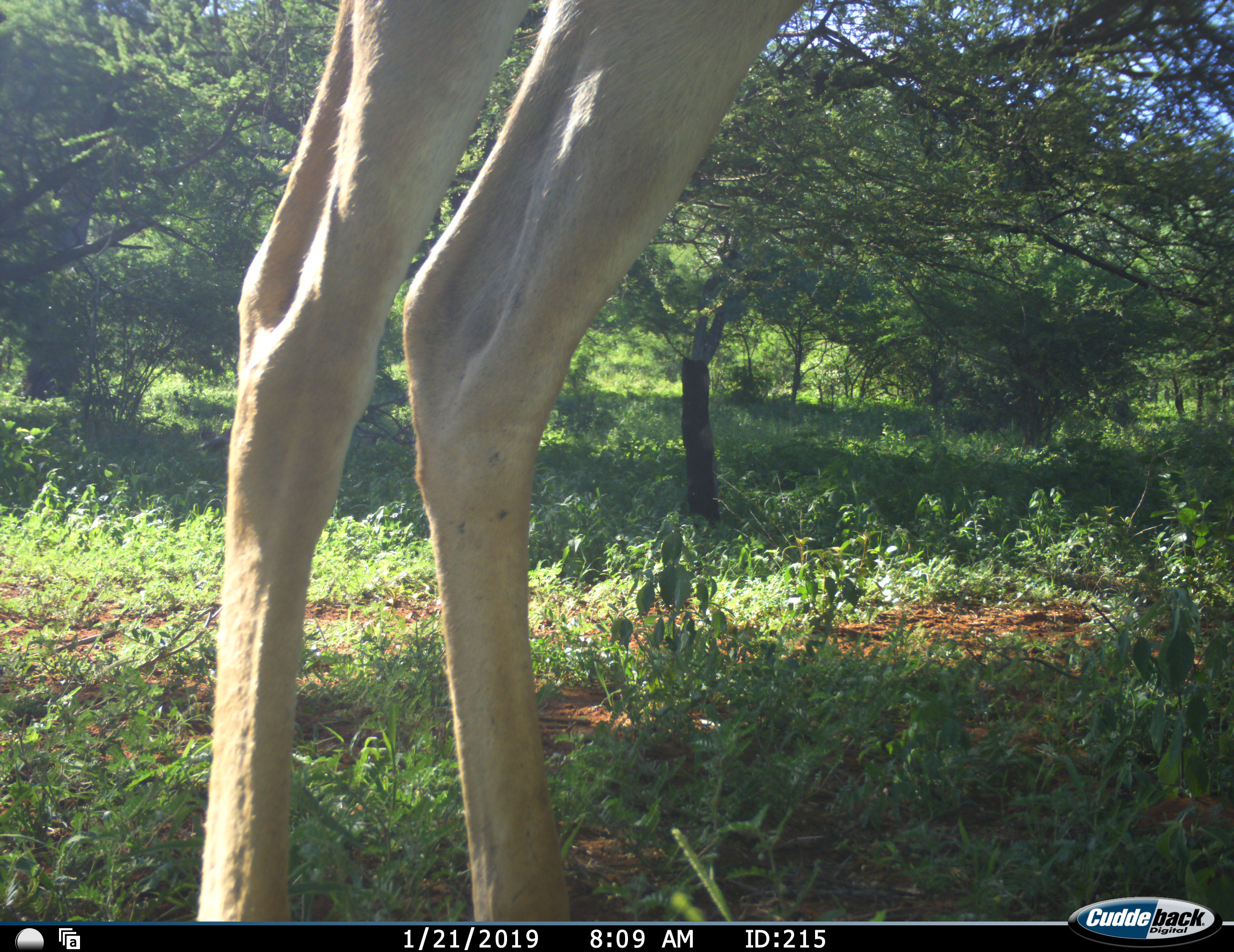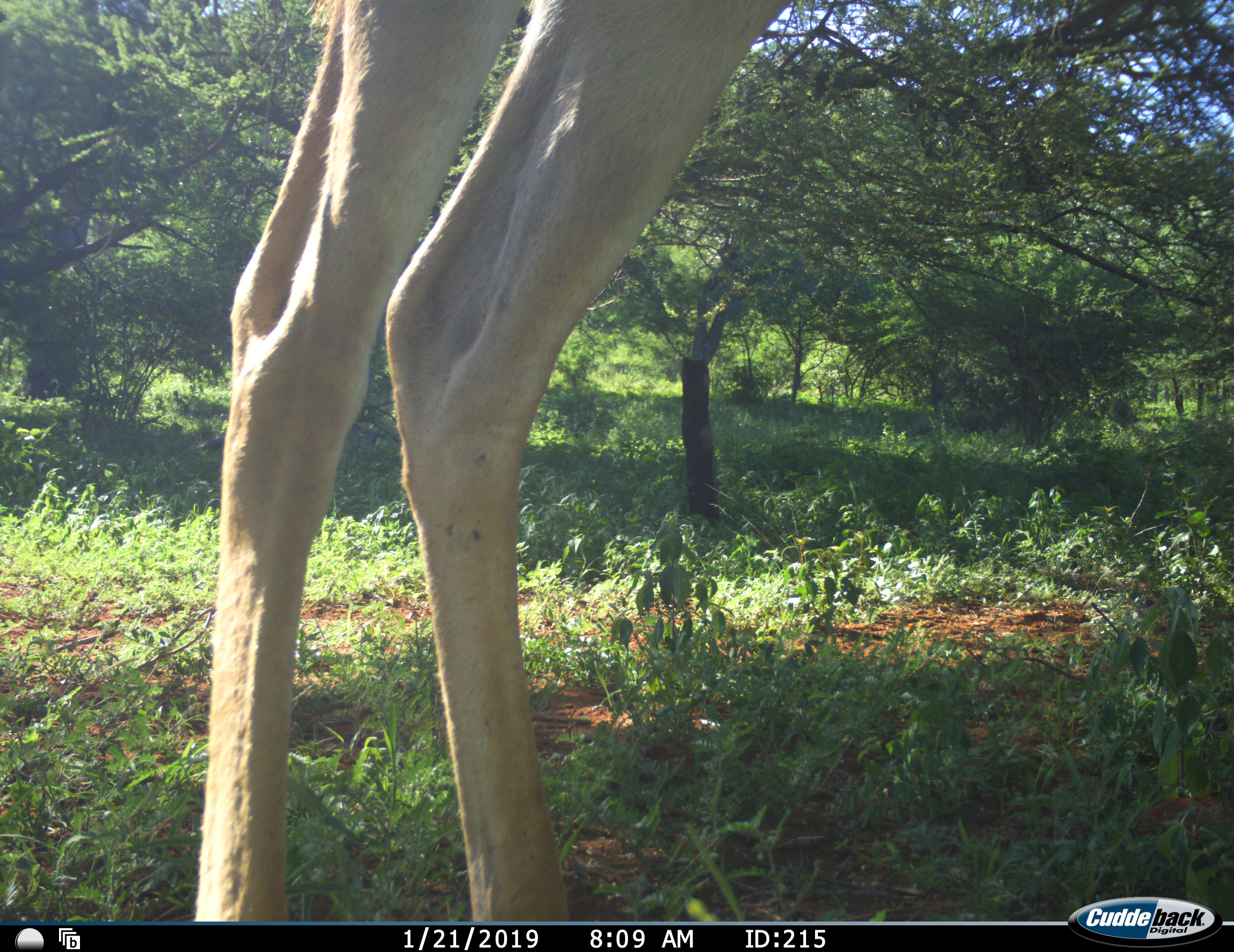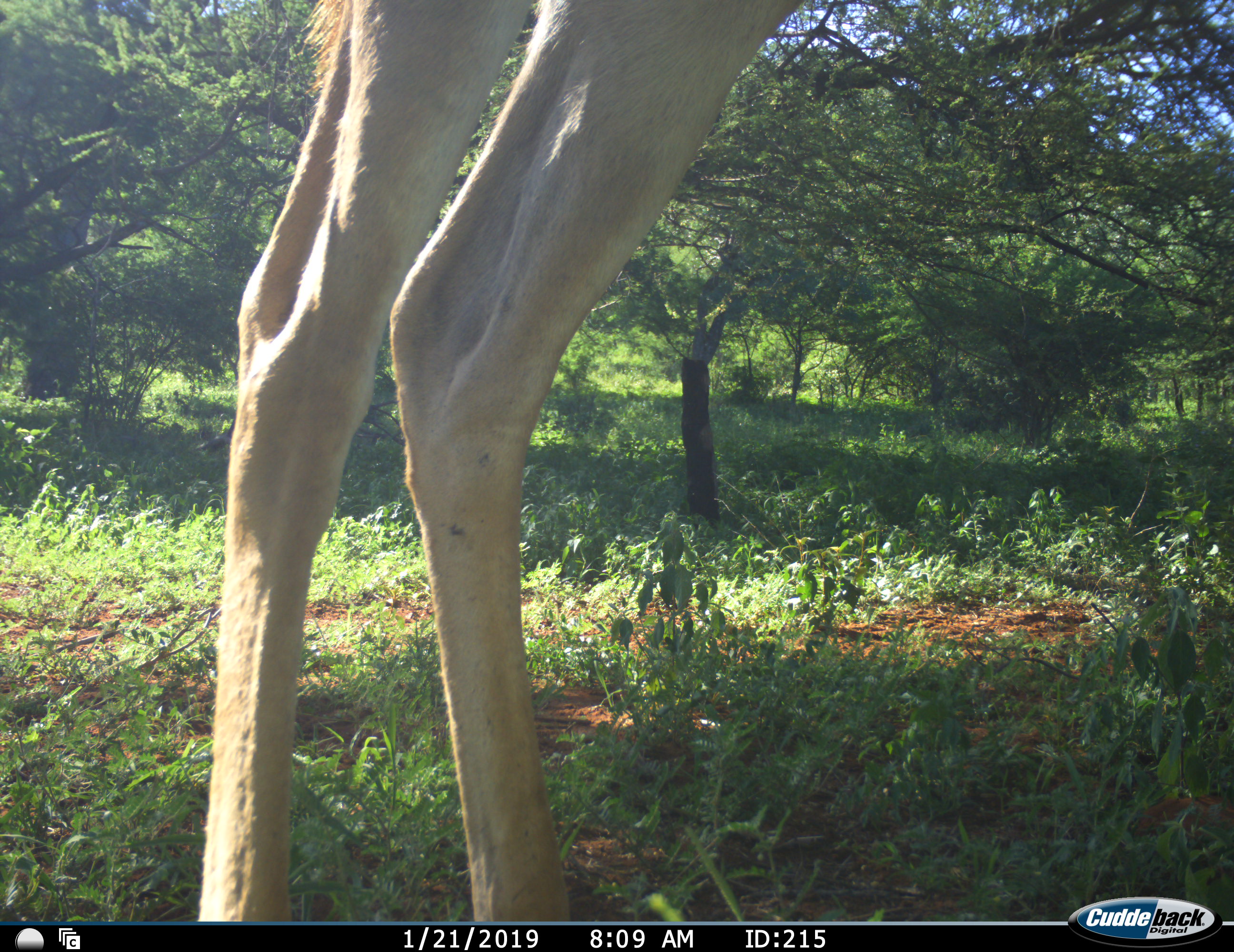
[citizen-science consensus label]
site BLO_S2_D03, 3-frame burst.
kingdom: Animalia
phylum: Chordata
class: Mammalia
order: Artiodactyla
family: Bovidae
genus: Aepyceros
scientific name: Aepyceros melampus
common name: impala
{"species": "impala (Aepyceros melampus)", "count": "1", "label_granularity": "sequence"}